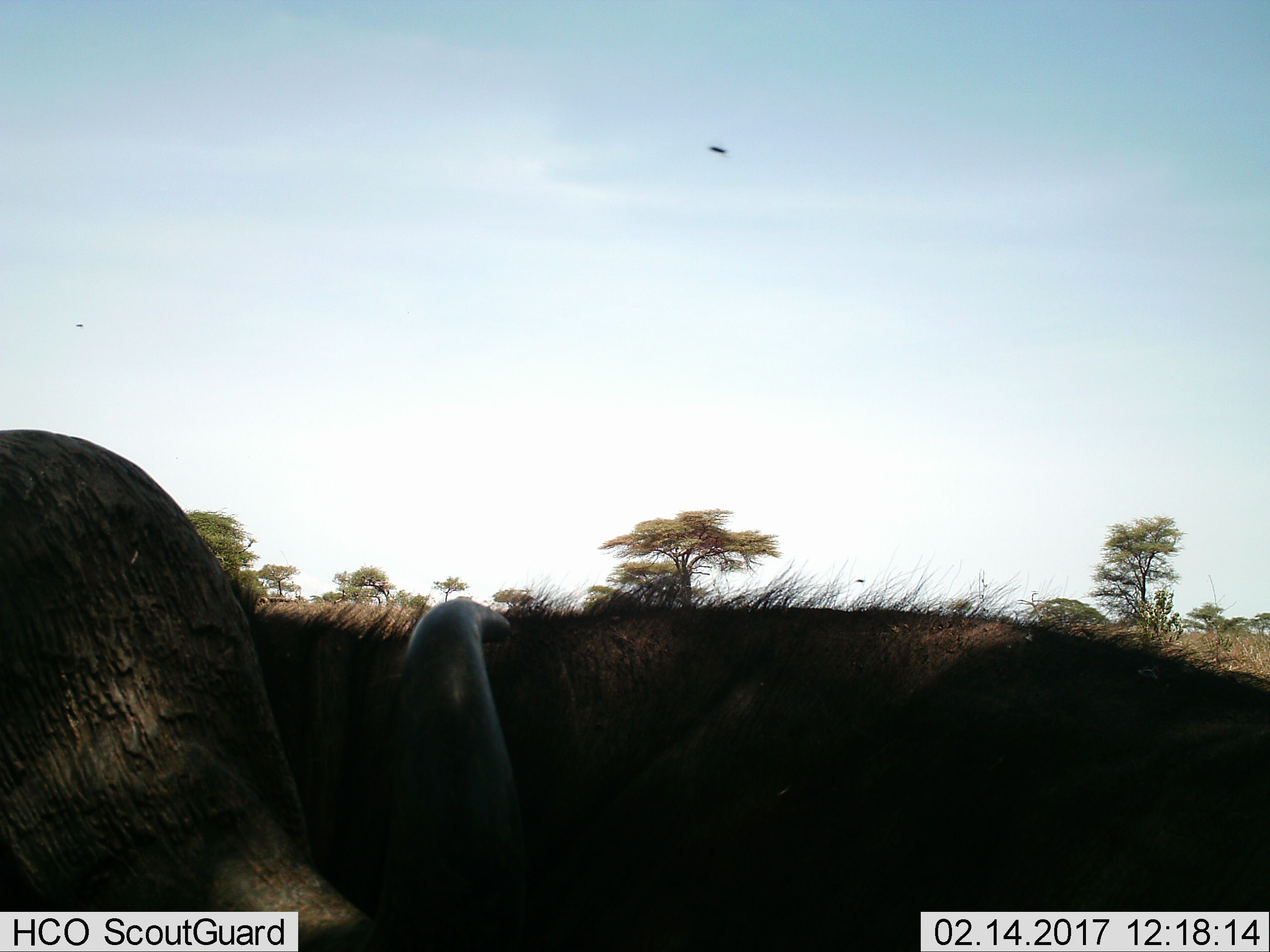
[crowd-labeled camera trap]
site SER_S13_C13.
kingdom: Animalia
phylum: Chordata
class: Mammalia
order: Artiodactyla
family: Bovidae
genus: Connochaetes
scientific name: Connochaetes taurinus taurinus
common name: blue wildebeest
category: wildebeestblue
Wildebeestblue (blue wildebeest) (Connochaetes taurinus taurinus), count 1. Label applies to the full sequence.